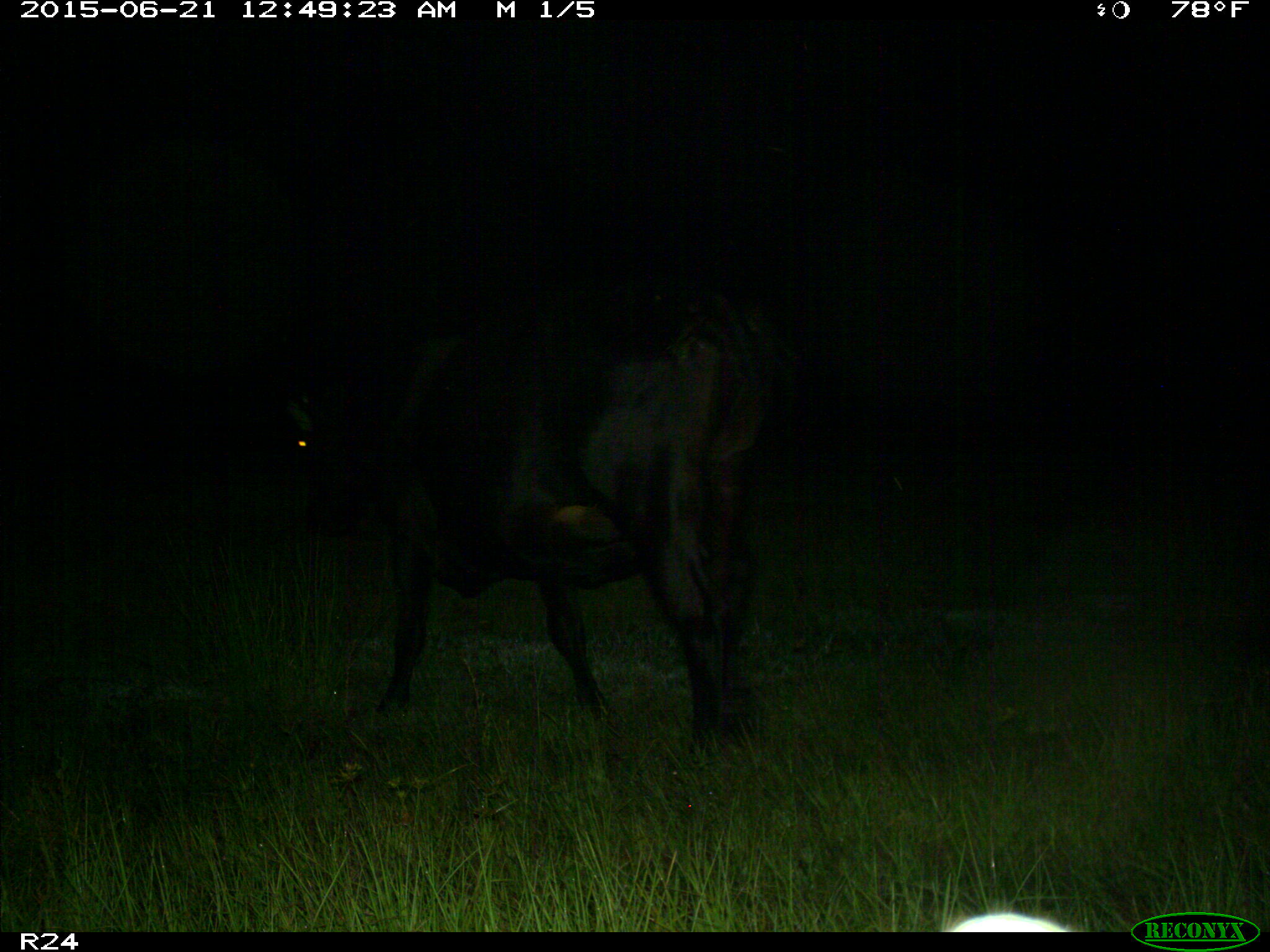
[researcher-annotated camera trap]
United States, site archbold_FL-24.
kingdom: Animalia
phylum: Chordata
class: Mammalia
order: Artiodactyla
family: Bovidae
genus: Bos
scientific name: Bos taurus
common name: domestic cow